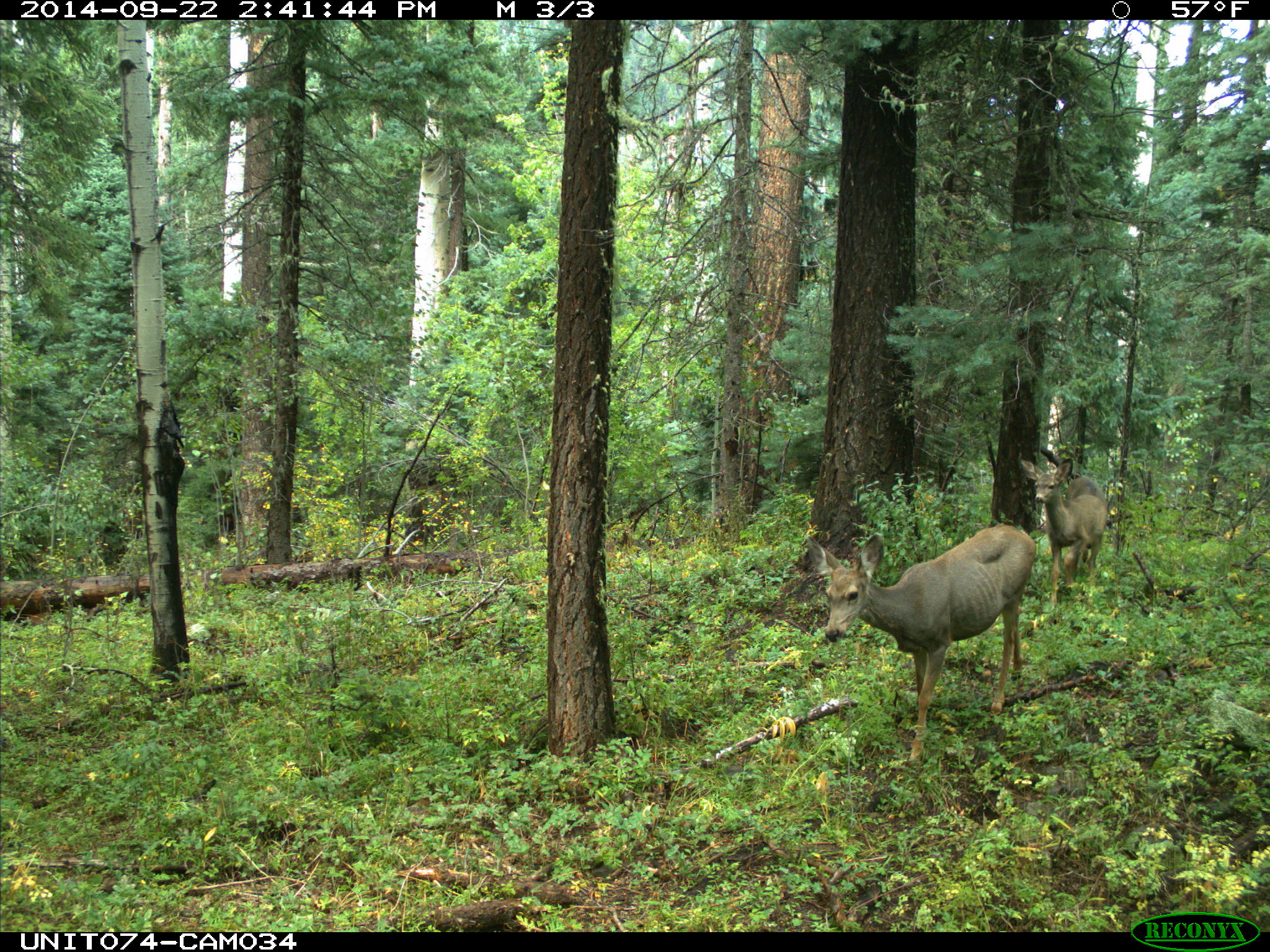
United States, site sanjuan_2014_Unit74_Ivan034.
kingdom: Animalia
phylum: Chordata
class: Mammalia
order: Artiodactyla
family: Cervidae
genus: Odocoileus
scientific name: Odocoileus hemionus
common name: mule deer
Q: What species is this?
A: Odocoileus hemionus (mule deer).